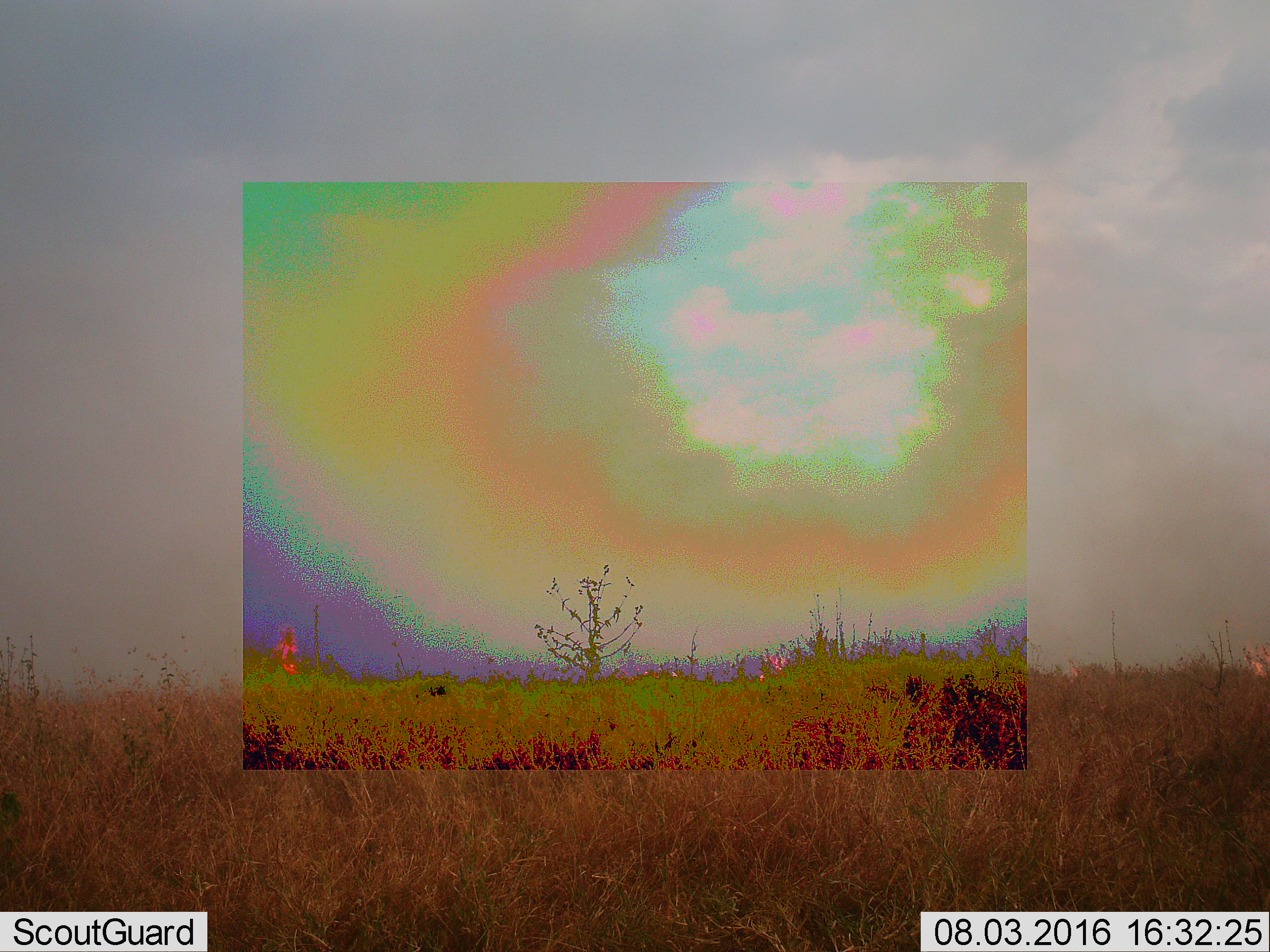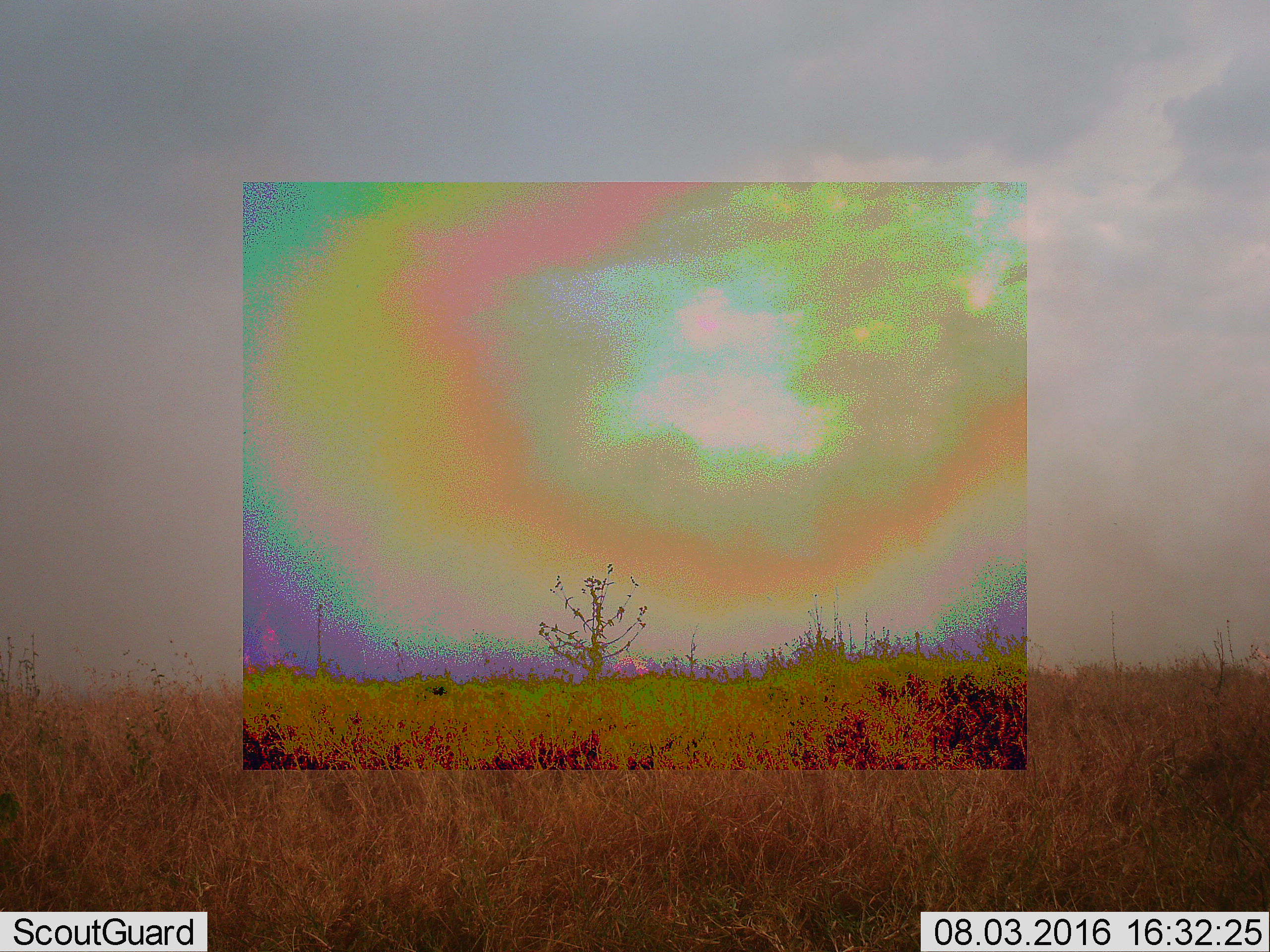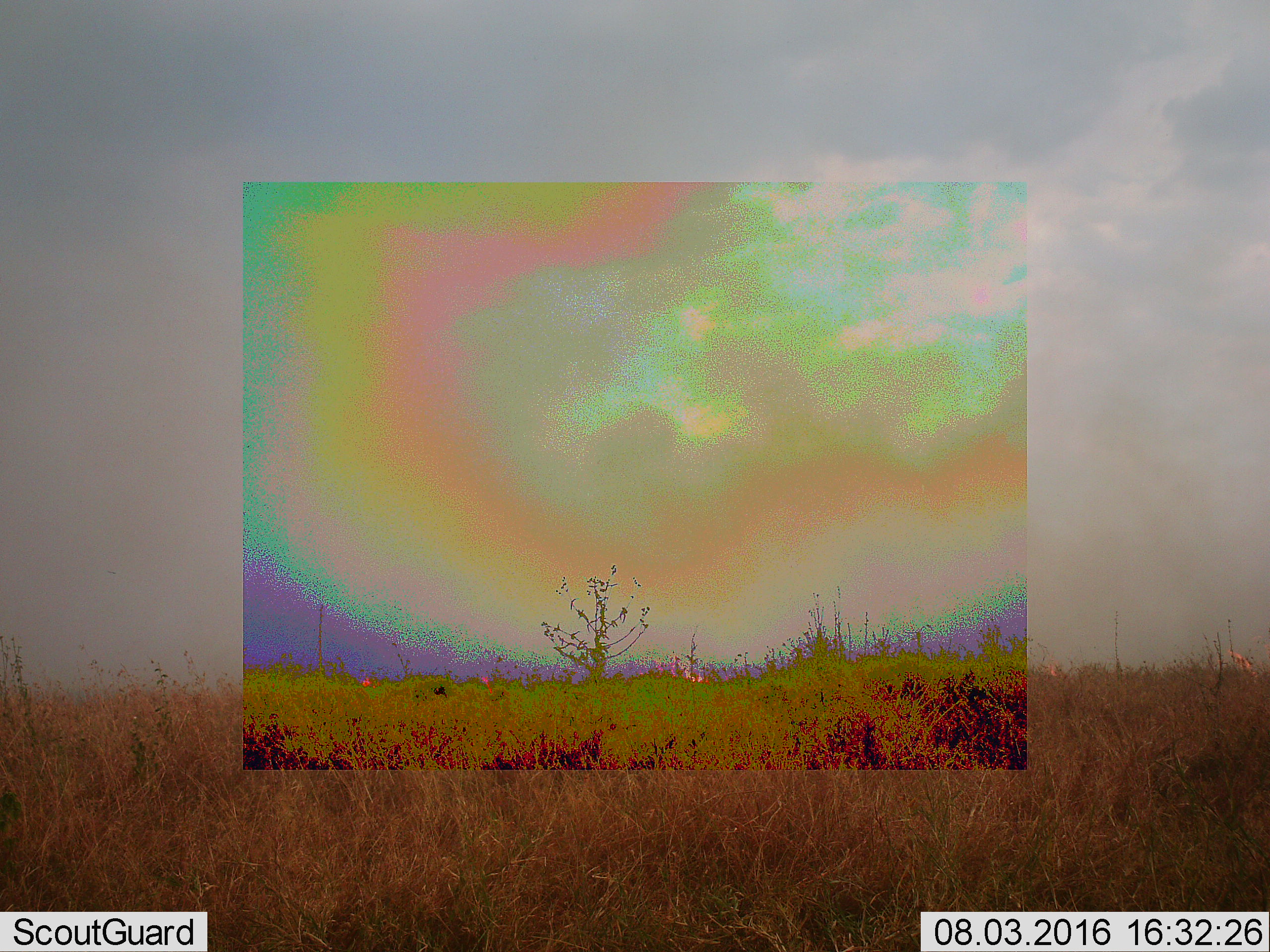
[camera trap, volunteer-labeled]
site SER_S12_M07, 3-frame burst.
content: unidentified animal